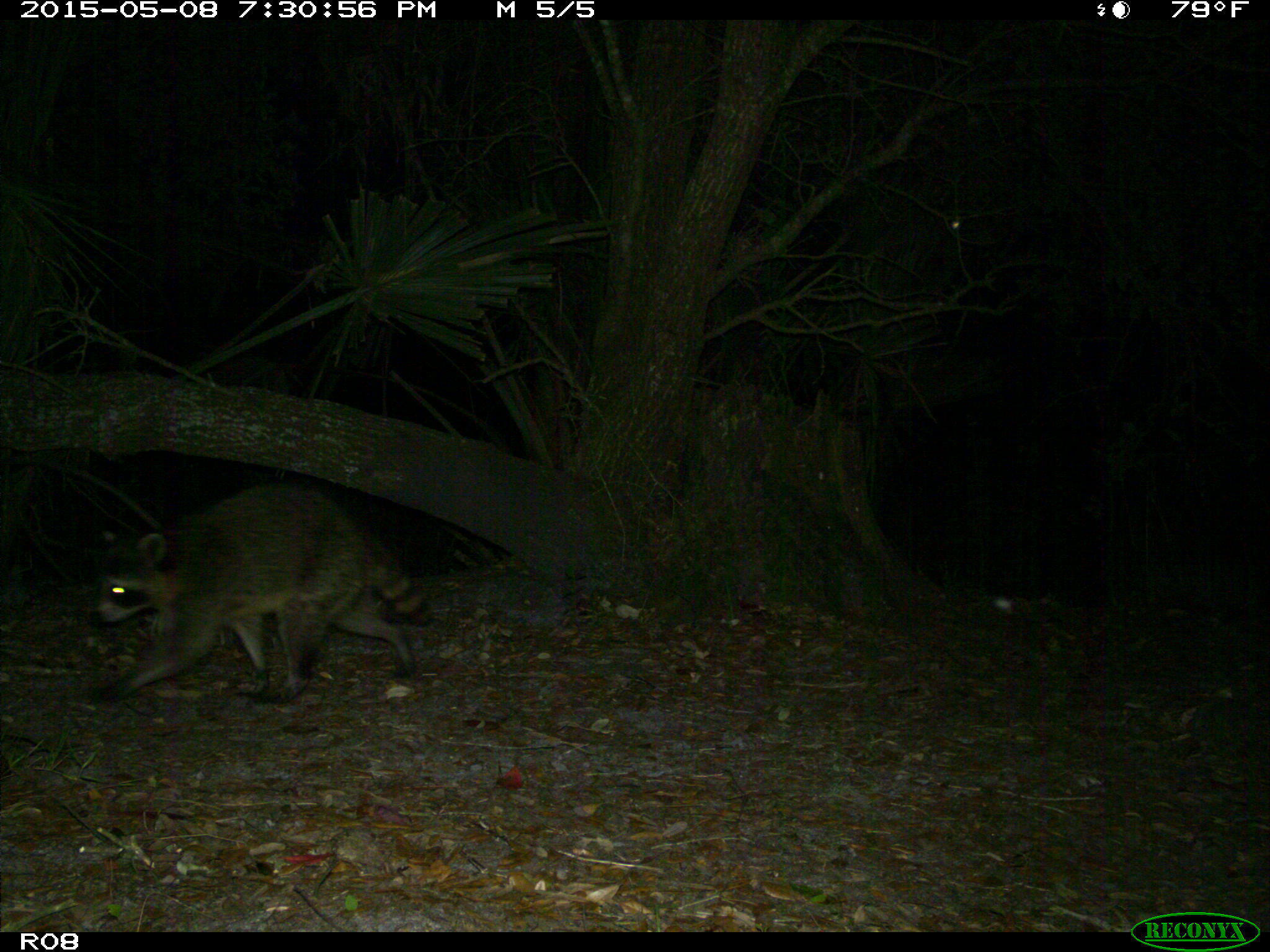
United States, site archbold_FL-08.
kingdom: Animalia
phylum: Chordata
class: Mammalia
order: Carnivora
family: Procyonidae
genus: Procyon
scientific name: Procyon lotor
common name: common raccoon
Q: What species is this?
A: Procyon lotor (common raccoon).